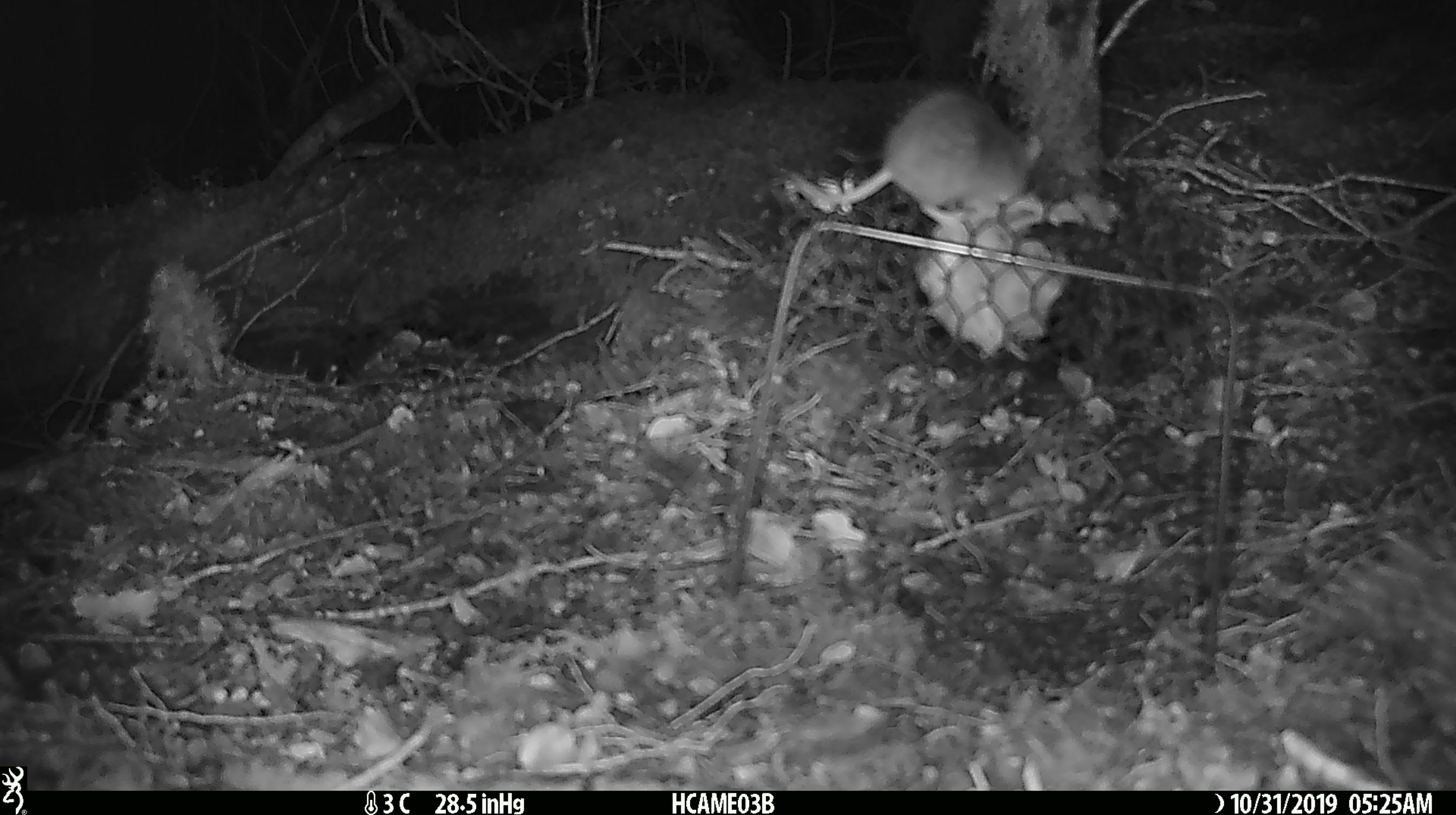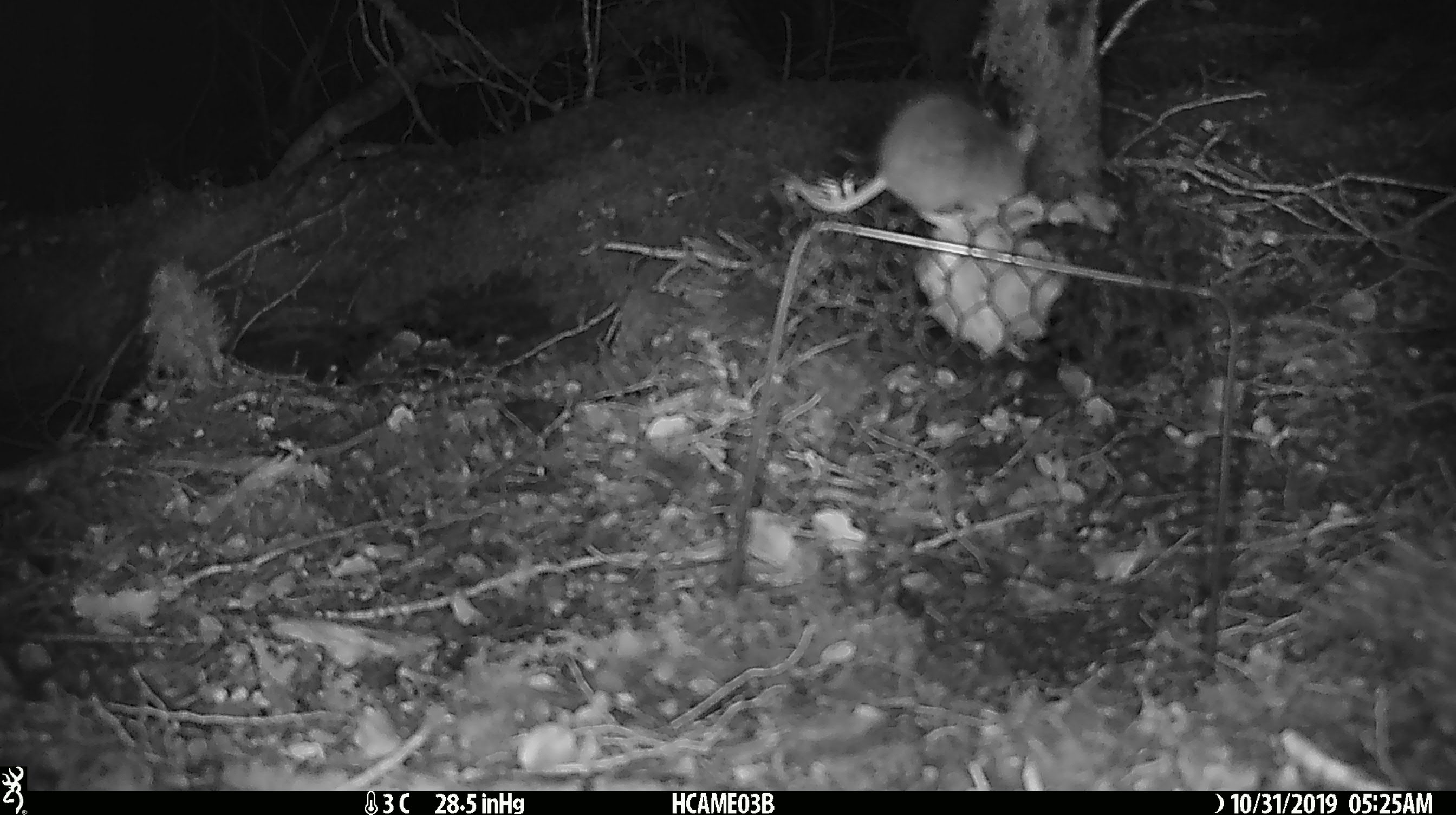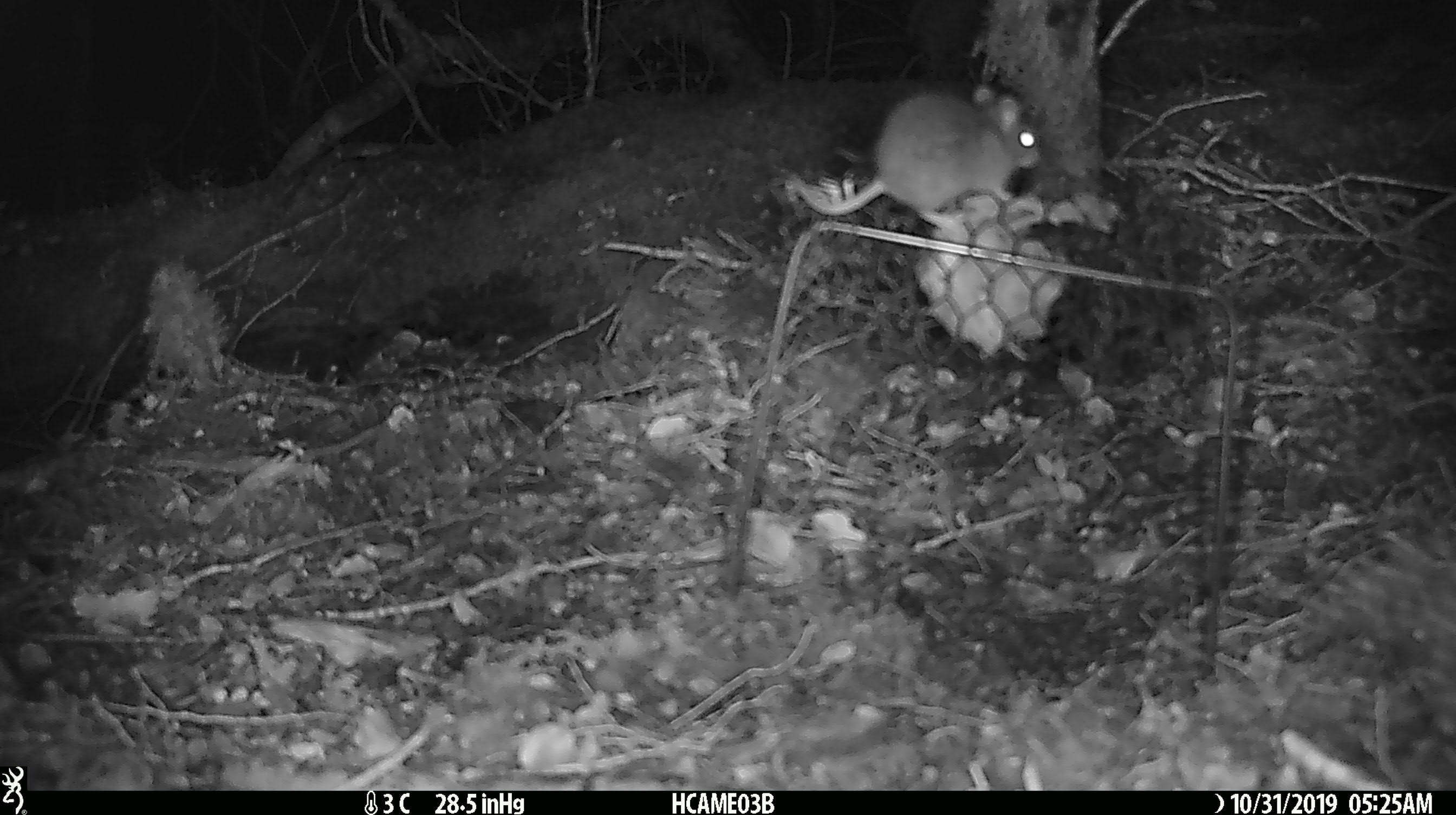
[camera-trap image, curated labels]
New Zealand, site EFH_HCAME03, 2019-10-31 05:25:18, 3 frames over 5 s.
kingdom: Animalia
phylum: Chordata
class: Mammalia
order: Rodentia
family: Muridae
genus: Mus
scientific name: Mus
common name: mouse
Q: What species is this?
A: Mouse (Mus).